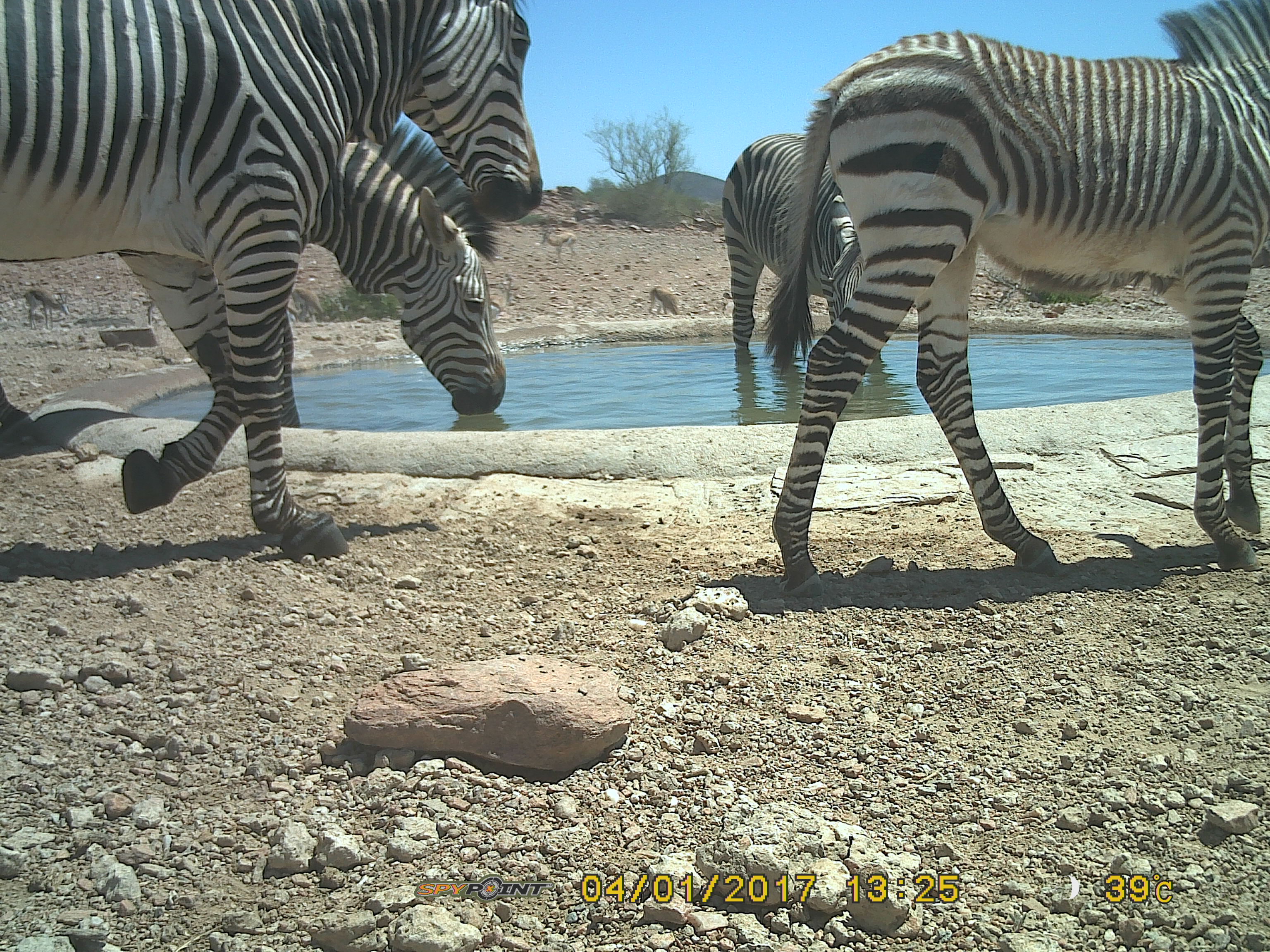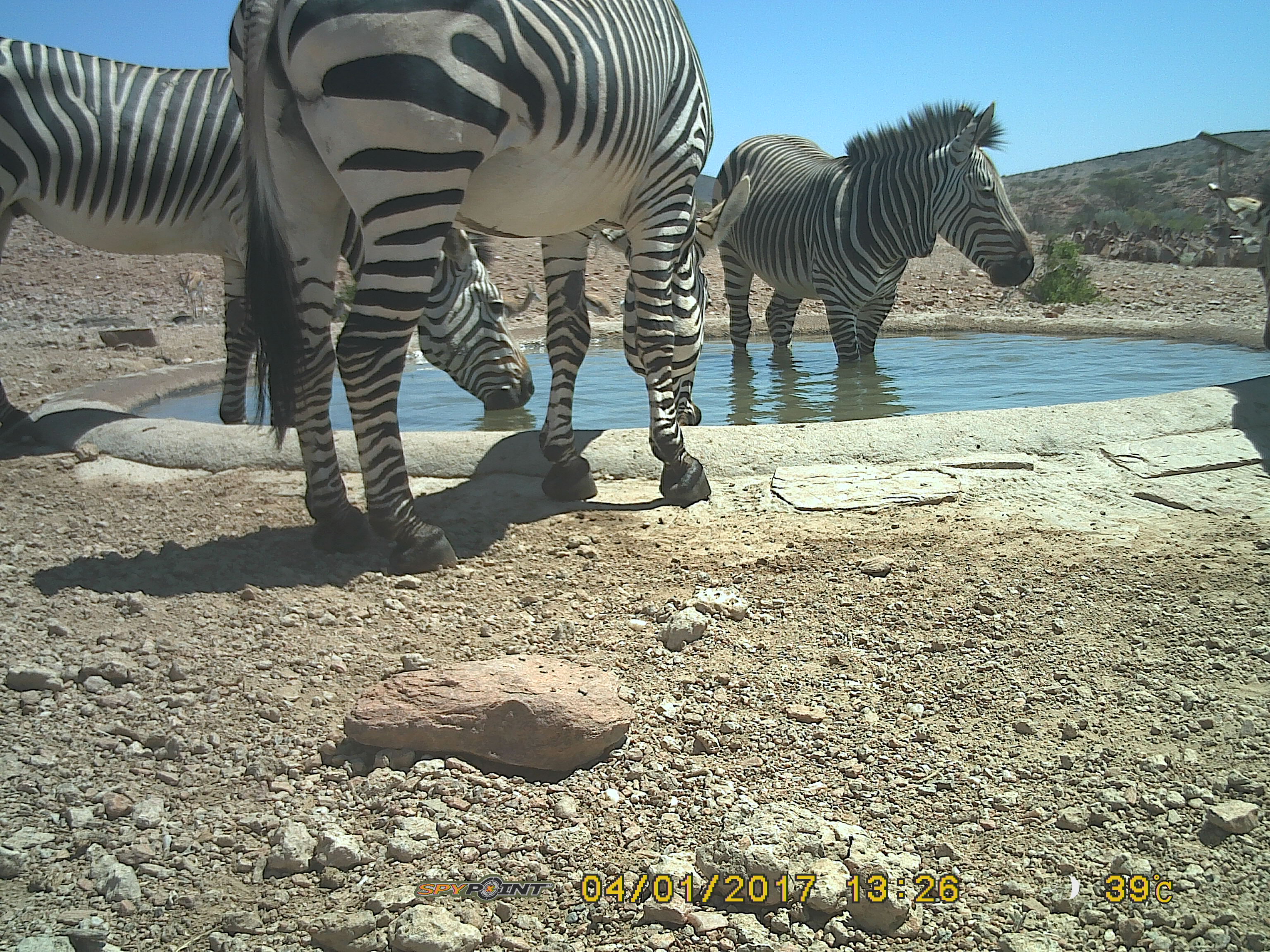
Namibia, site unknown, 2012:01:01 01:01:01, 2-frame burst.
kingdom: Animalia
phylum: Chordata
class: Mammalia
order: Perissodactyla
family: Equidae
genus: Equus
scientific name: Equus zebra hartmannae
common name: hartmann's mountain zebra